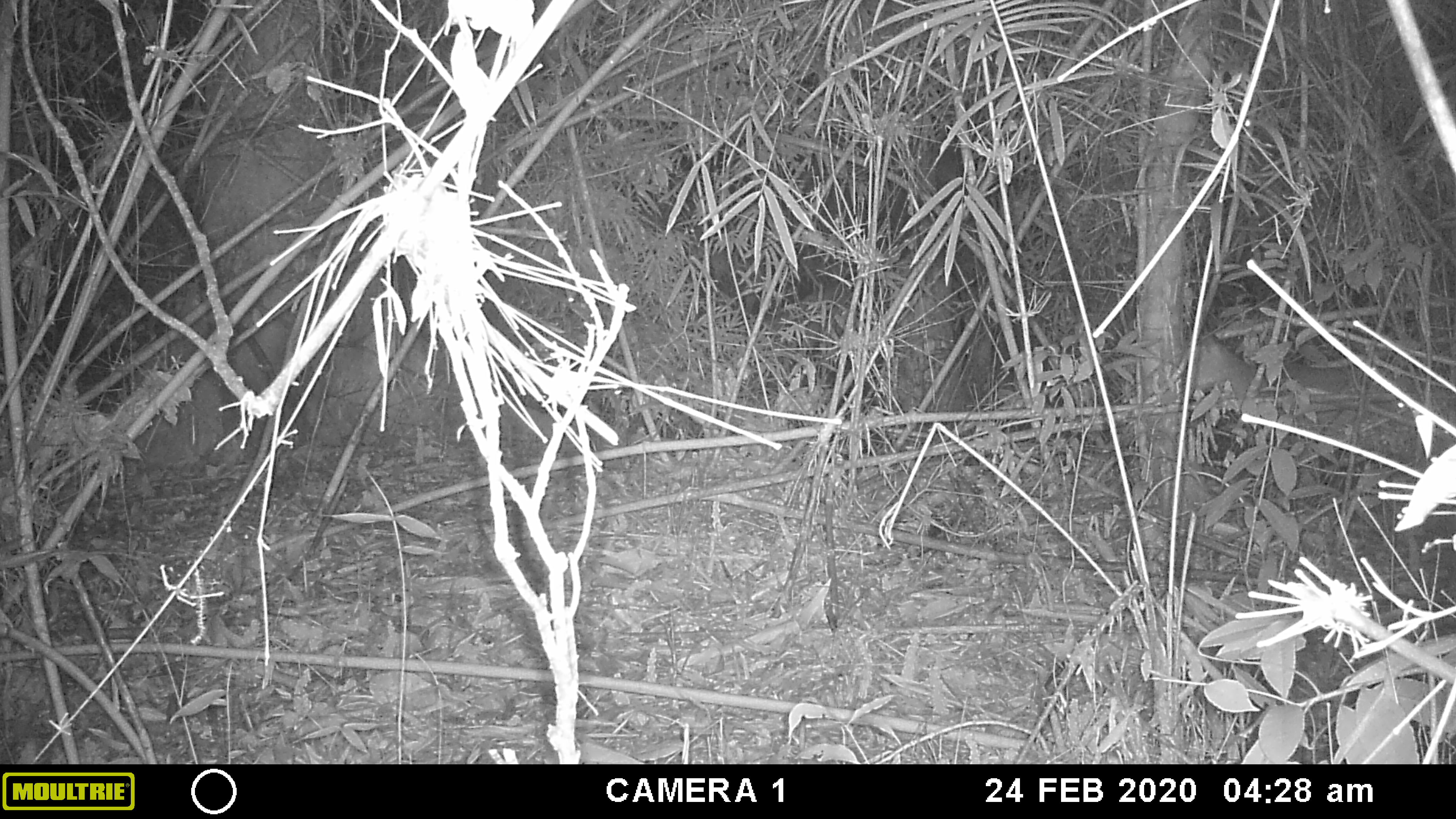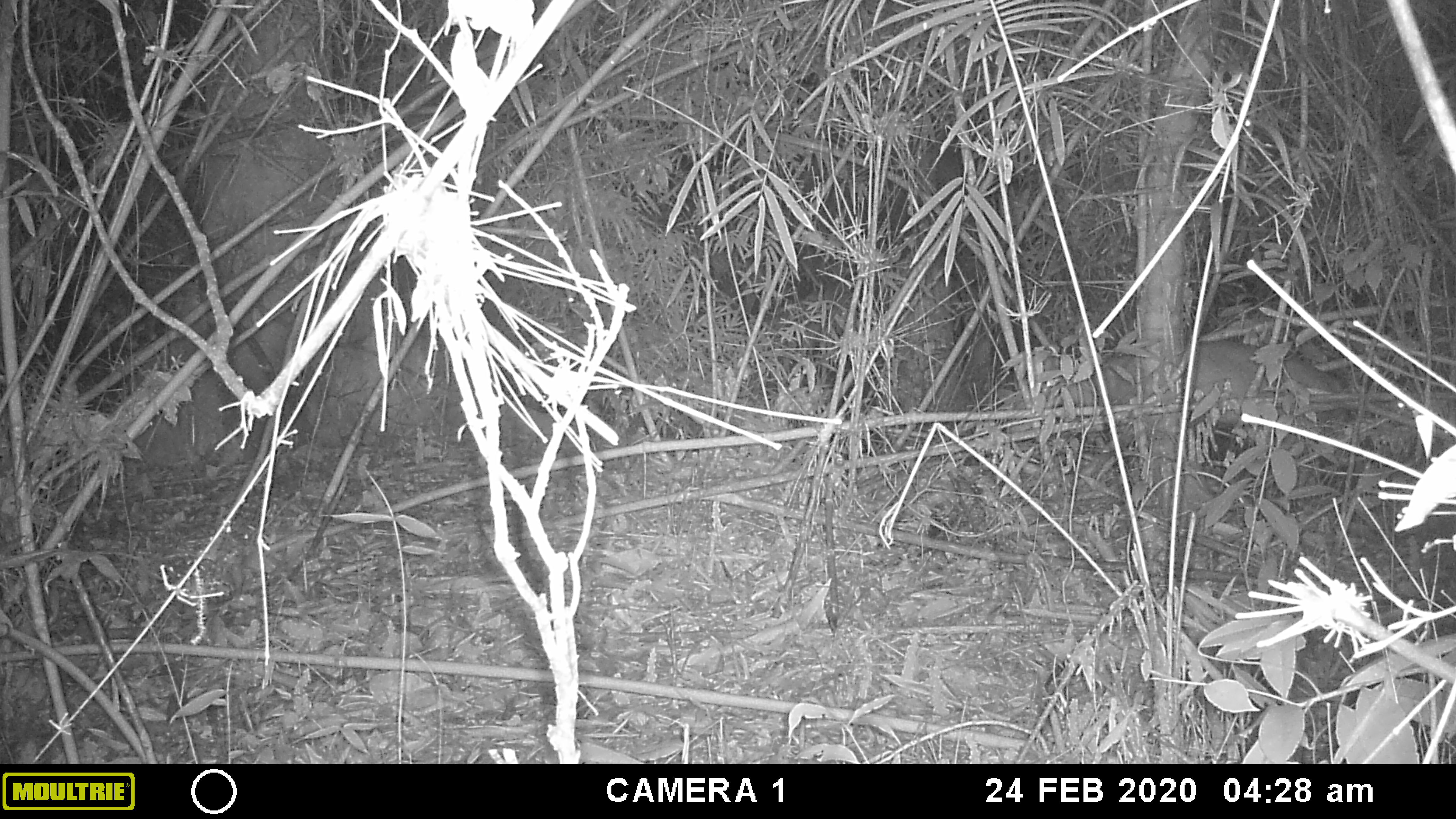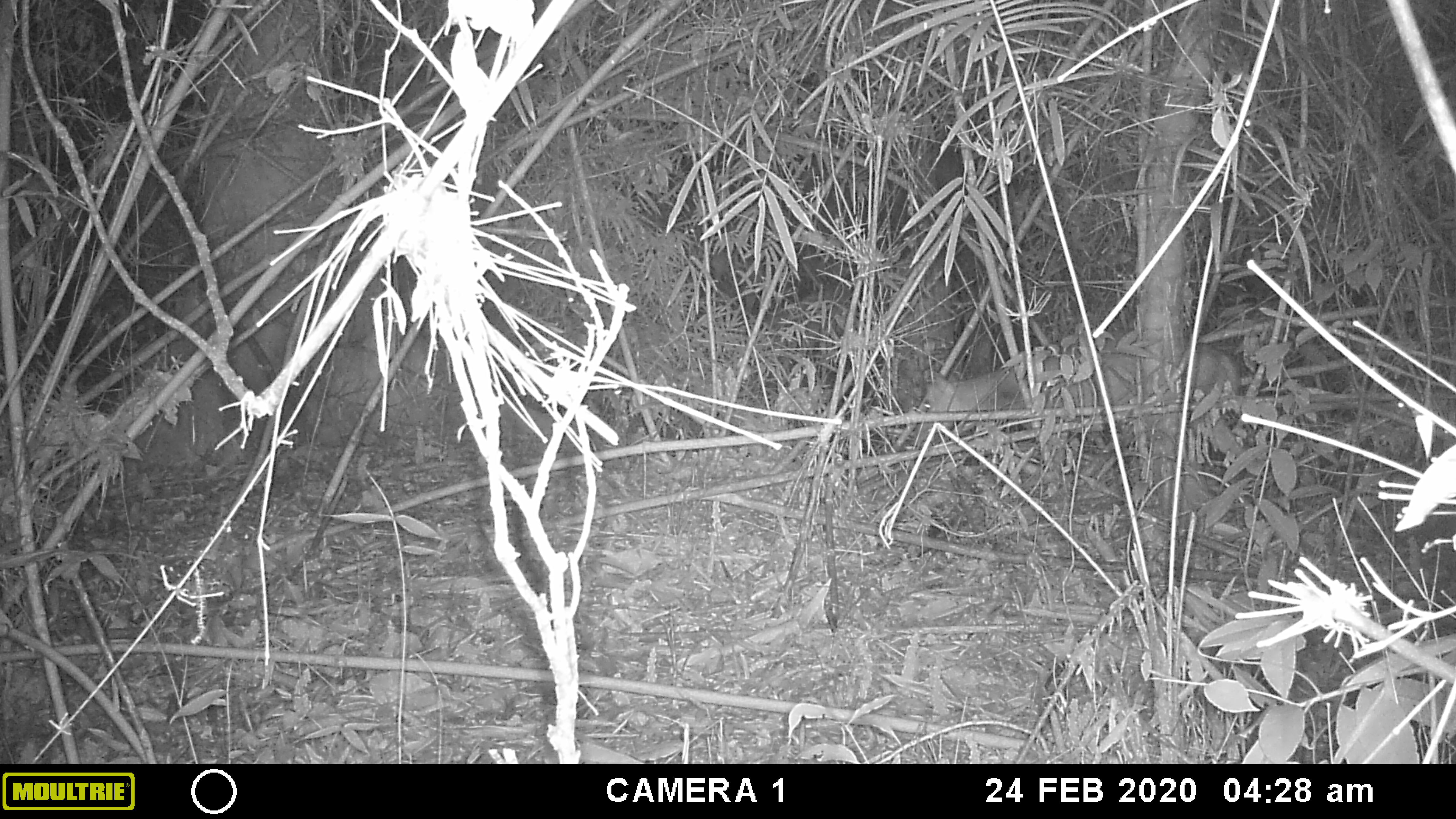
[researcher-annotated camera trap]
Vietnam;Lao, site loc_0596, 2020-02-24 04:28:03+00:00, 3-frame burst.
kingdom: Animalia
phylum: Chordata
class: Mammalia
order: Artiodactyla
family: Cervidae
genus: Muntiacus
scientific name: Muntiacus rooseveltorum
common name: roosevelt's muntjac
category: roosevelts muntjac group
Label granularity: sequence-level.